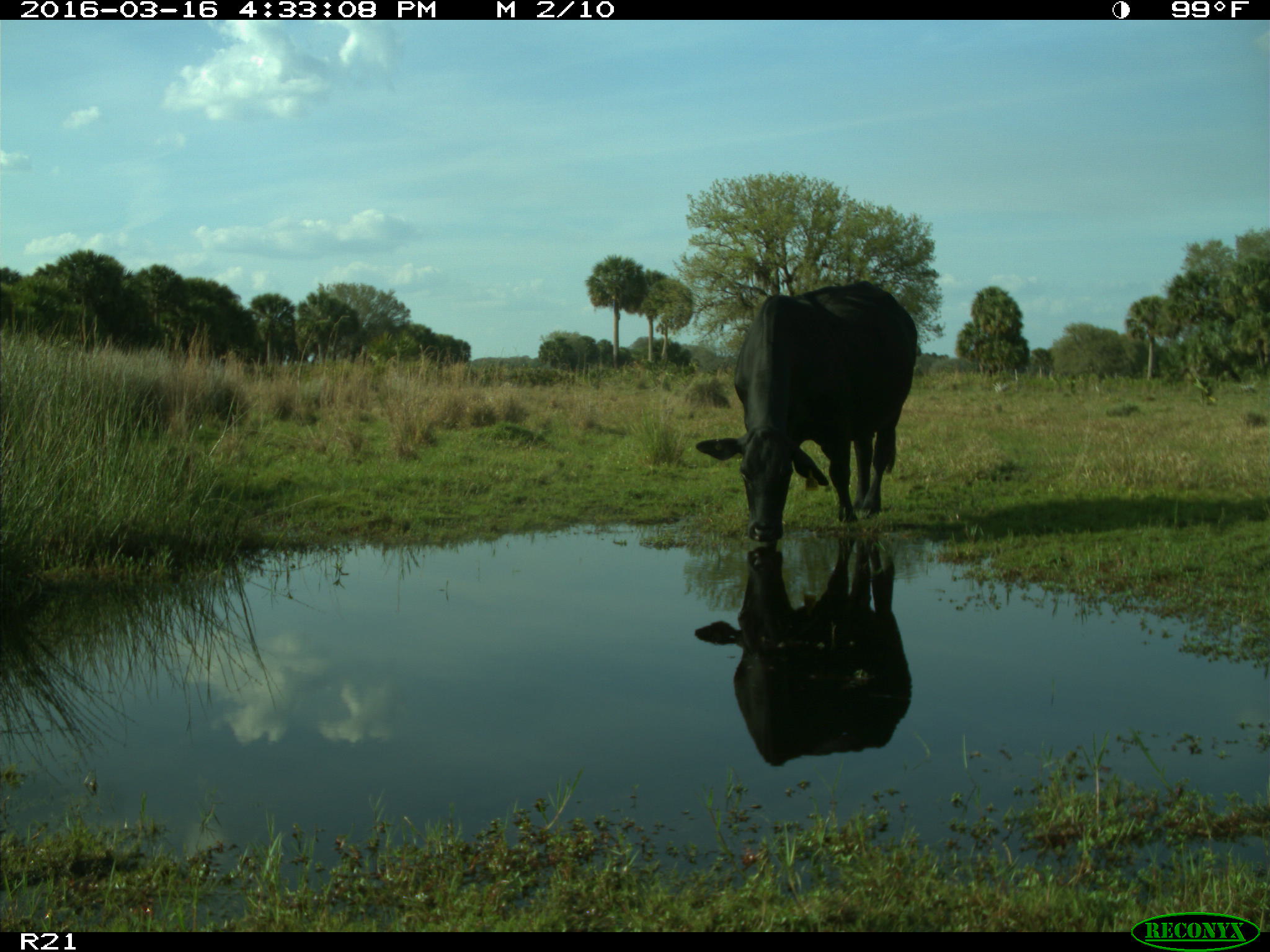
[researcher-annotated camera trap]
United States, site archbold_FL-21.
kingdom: Animalia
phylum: Chordata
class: Mammalia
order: Artiodactyla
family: Bovidae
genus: Bos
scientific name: Bos taurus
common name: domestic cow